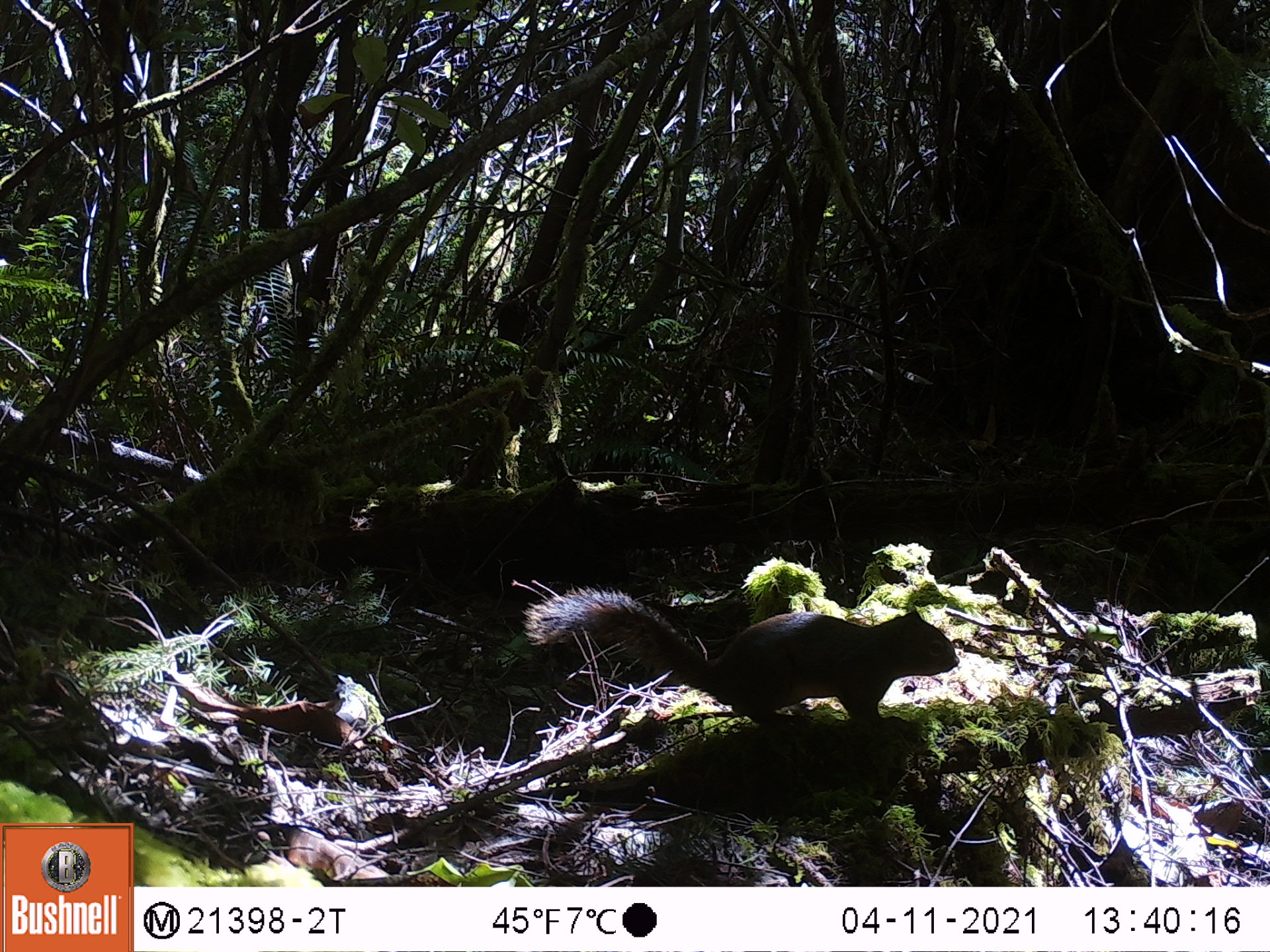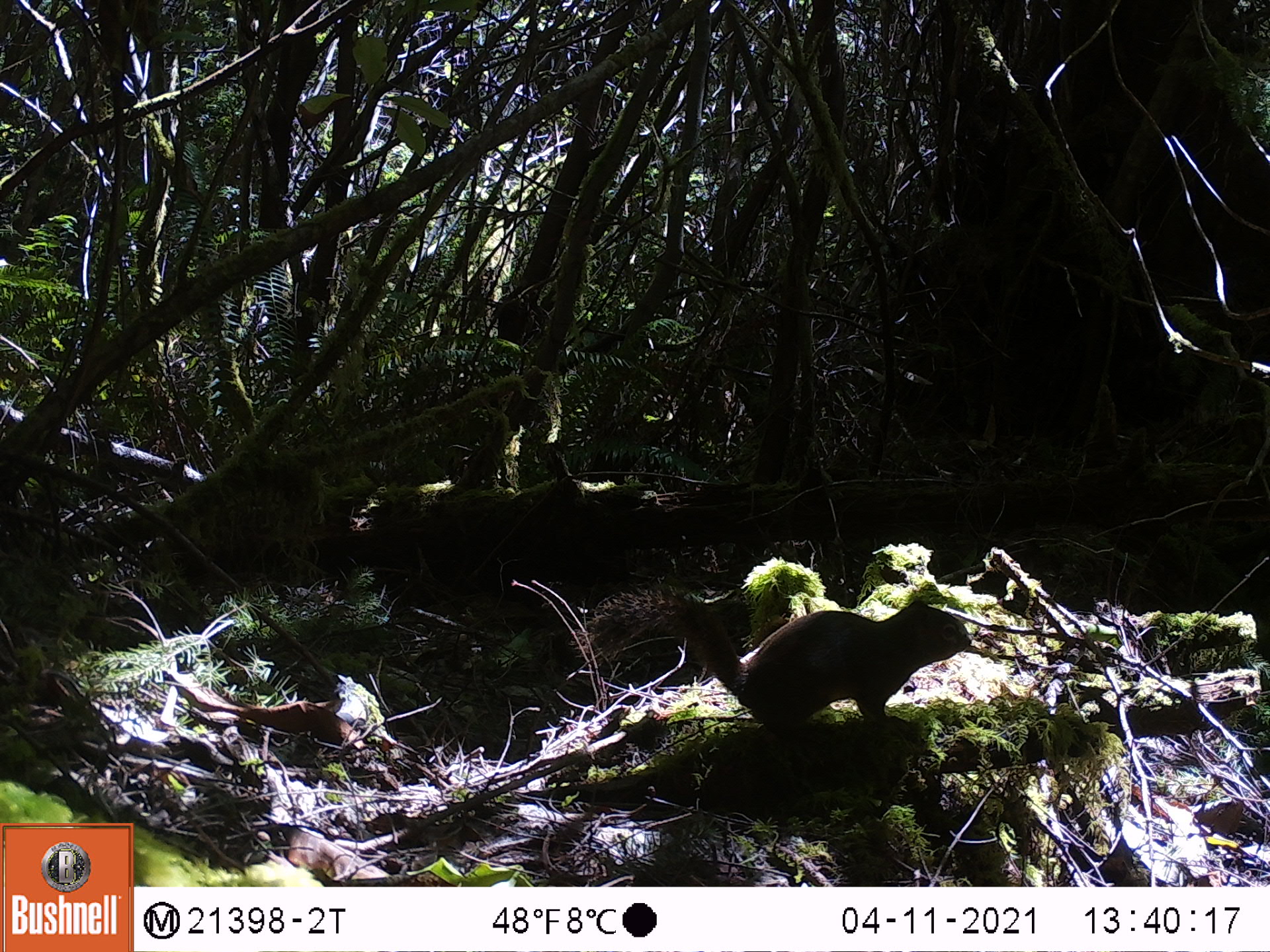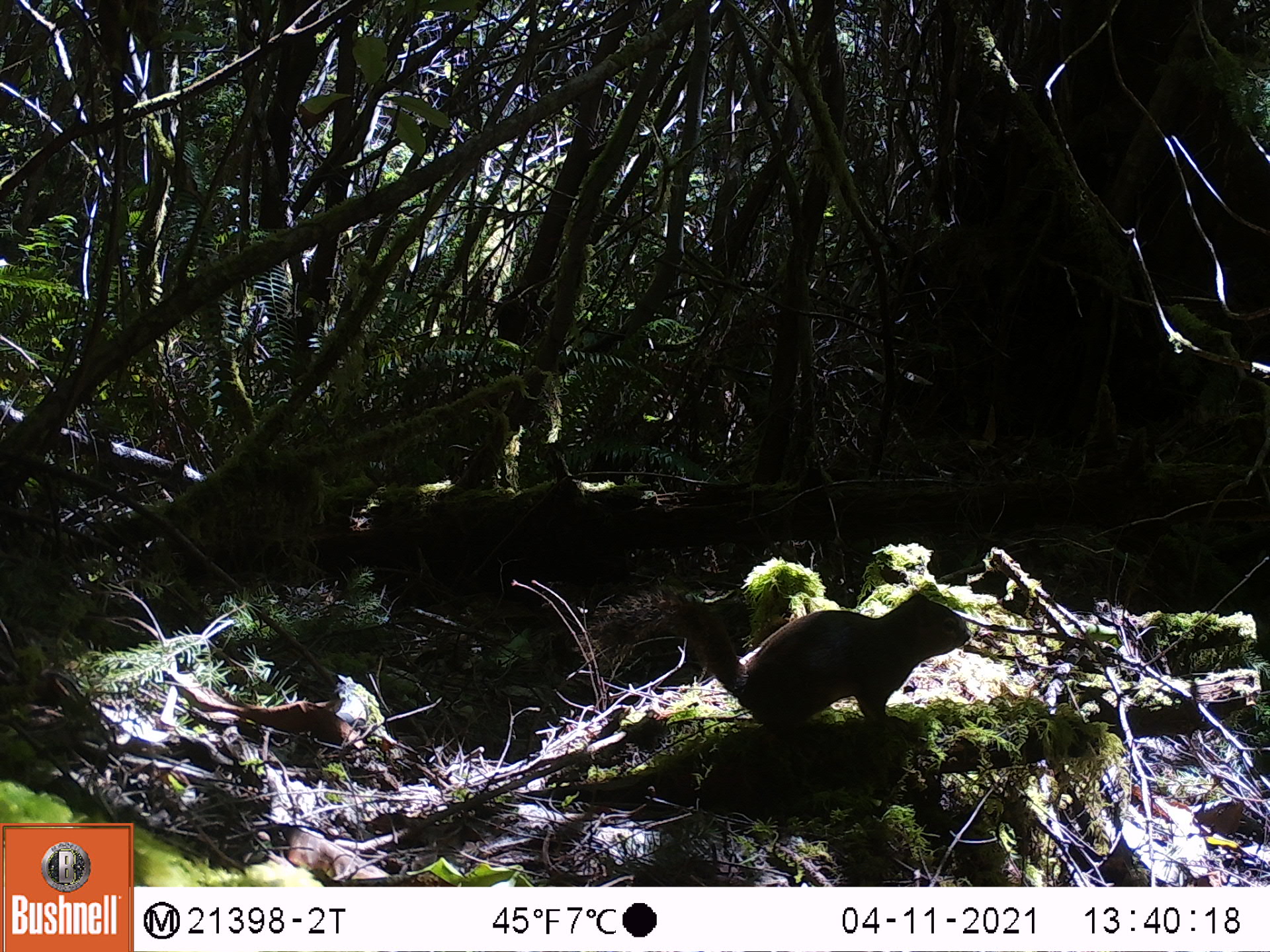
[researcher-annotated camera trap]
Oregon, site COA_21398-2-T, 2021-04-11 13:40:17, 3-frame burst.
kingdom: Animalia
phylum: Chordata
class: Mammalia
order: Rodentia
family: Sciuridae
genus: Tamiasciurus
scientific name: Tamiasciurus douglasii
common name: douglas squirrel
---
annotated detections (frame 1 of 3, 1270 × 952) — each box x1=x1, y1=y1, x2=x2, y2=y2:
douglas squirrel: x1=518, y1=583, x2=964, y2=733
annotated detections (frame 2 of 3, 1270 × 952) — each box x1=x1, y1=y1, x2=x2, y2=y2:
douglas squirrel: x1=575, y1=573, x2=974, y2=745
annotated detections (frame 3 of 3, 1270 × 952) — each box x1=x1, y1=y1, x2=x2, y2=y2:
douglas squirrel: x1=582, y1=590, x2=976, y2=749